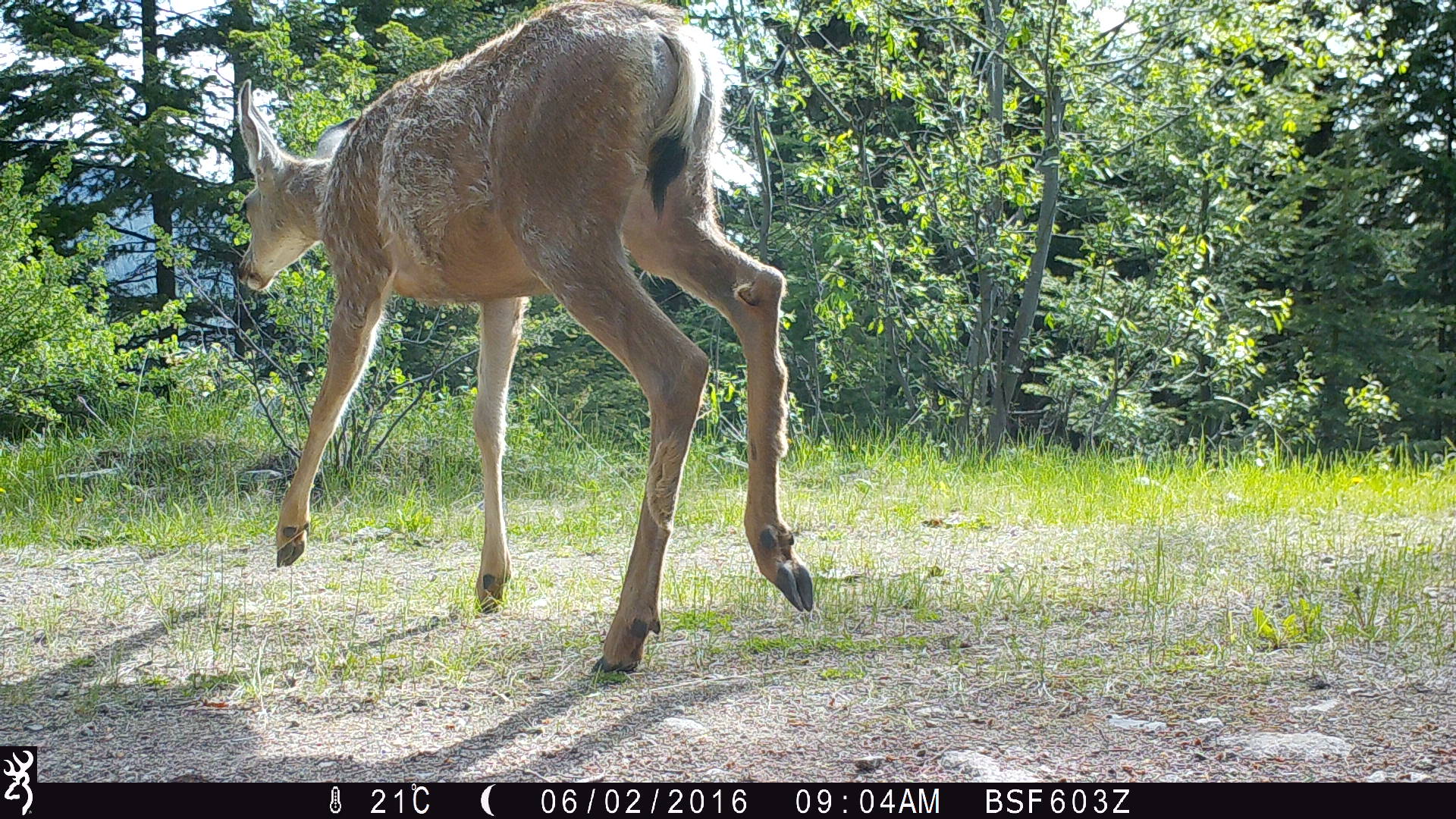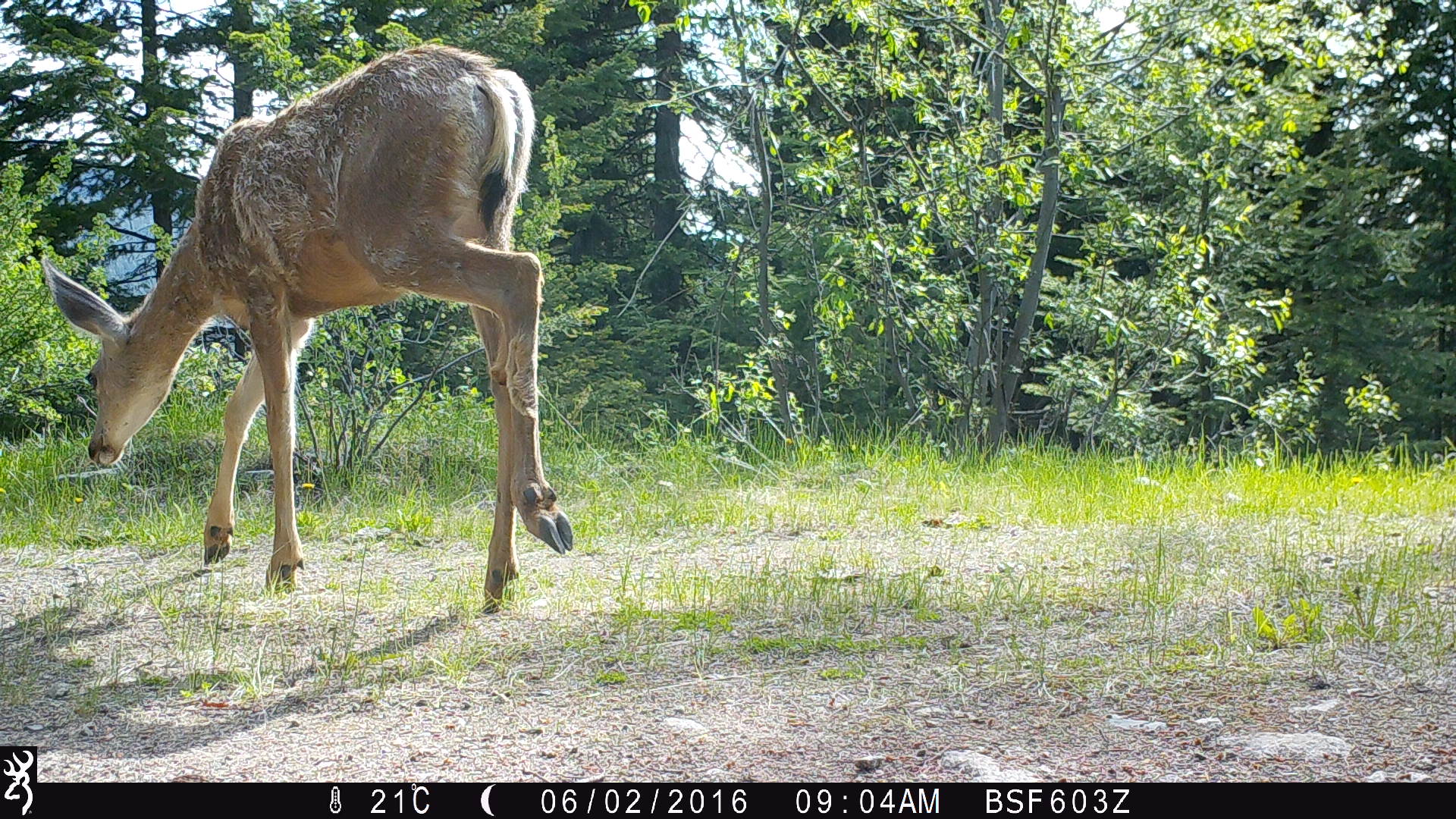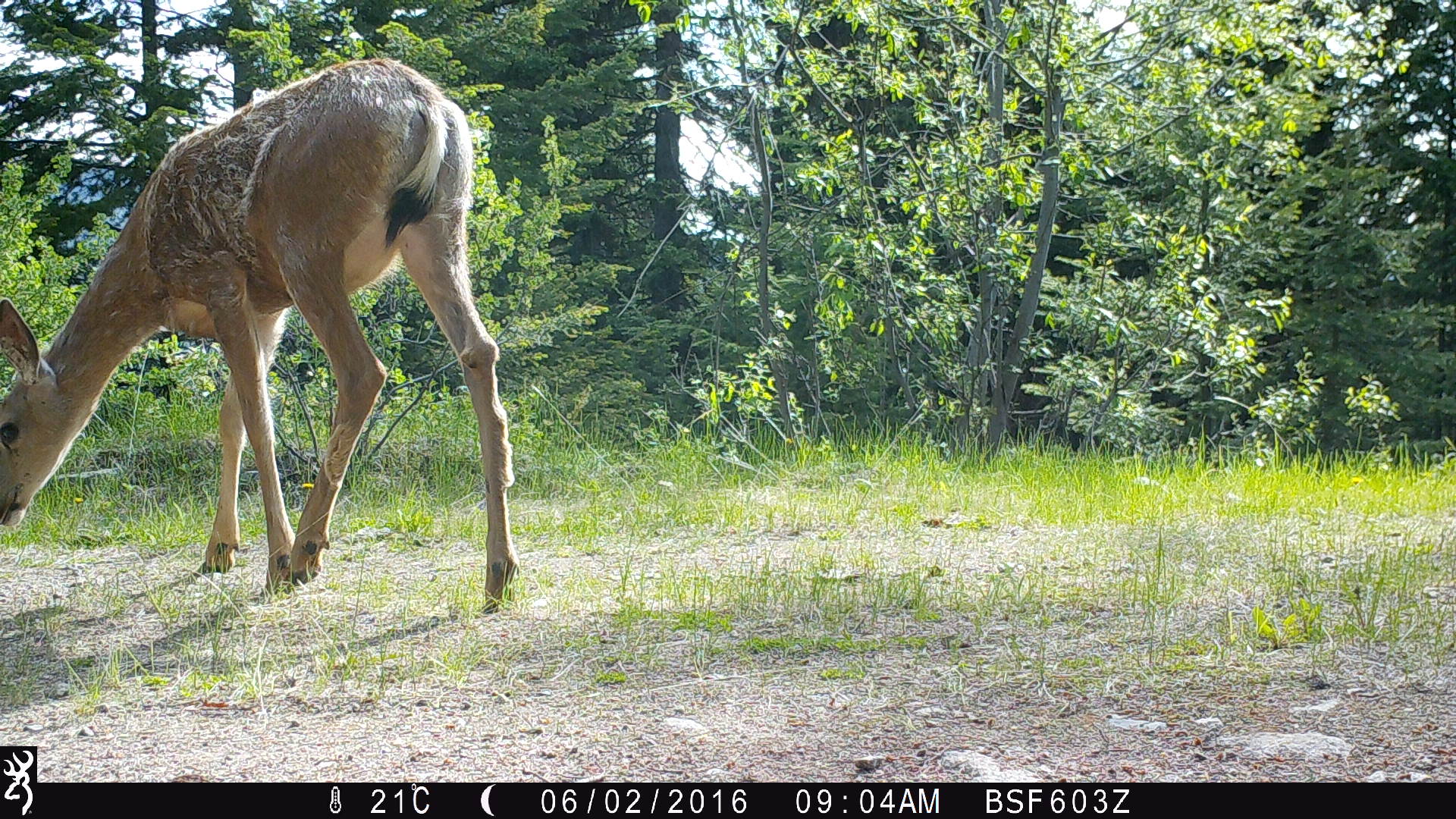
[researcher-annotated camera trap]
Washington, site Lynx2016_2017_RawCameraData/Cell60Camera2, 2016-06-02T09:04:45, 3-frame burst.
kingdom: Animalia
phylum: Chordata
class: Mammalia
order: Artiodactyla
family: Cervidae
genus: Odocoileus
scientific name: Odocoileus hemionus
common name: mule deer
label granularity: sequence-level